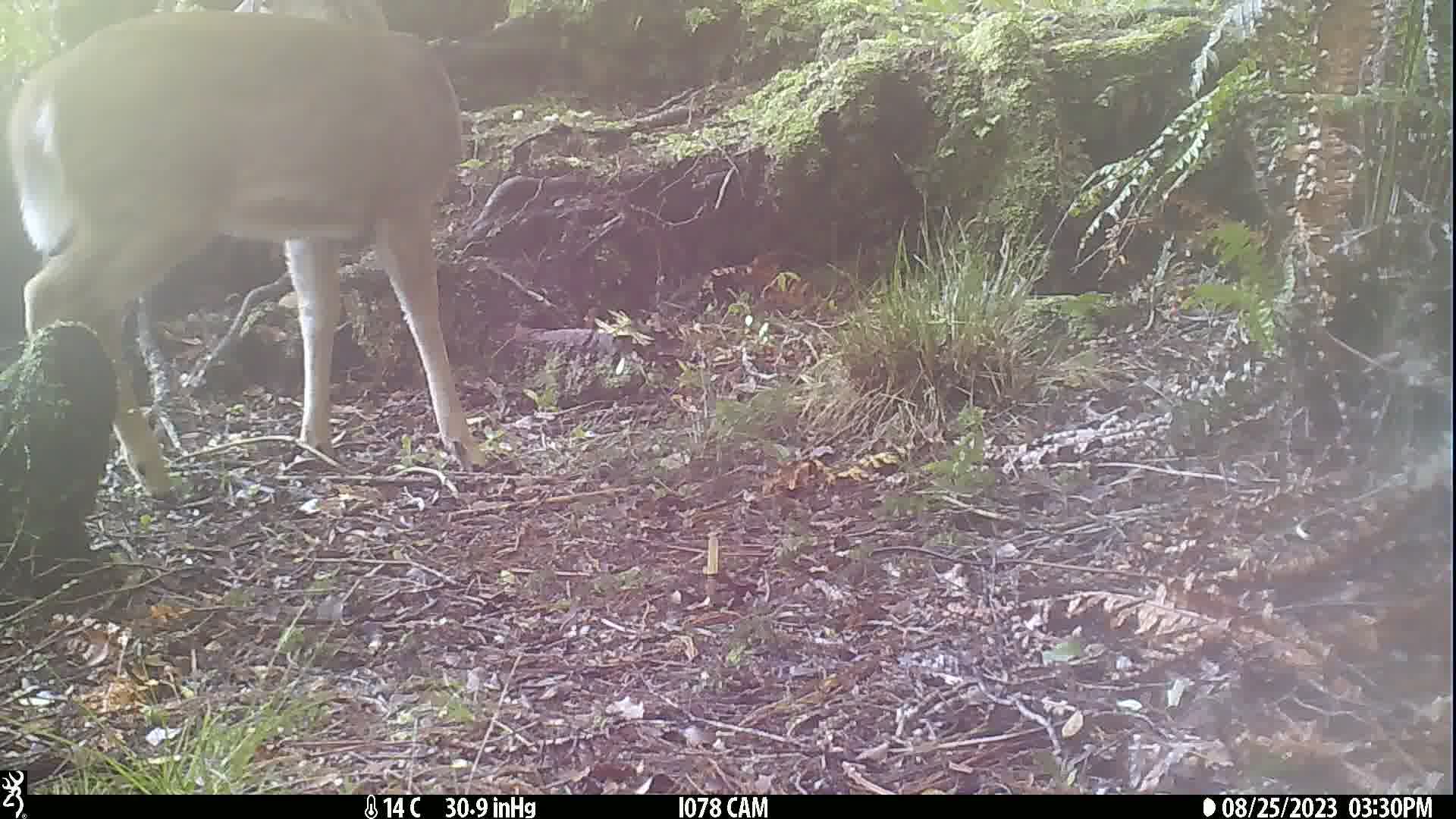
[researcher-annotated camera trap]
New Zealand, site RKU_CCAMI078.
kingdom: Animalia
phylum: Chordata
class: Mammalia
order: Artiodactyla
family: Cervidae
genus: Odocoileus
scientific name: Odocoileus virginianus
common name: white-tailed deer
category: white tailed deer